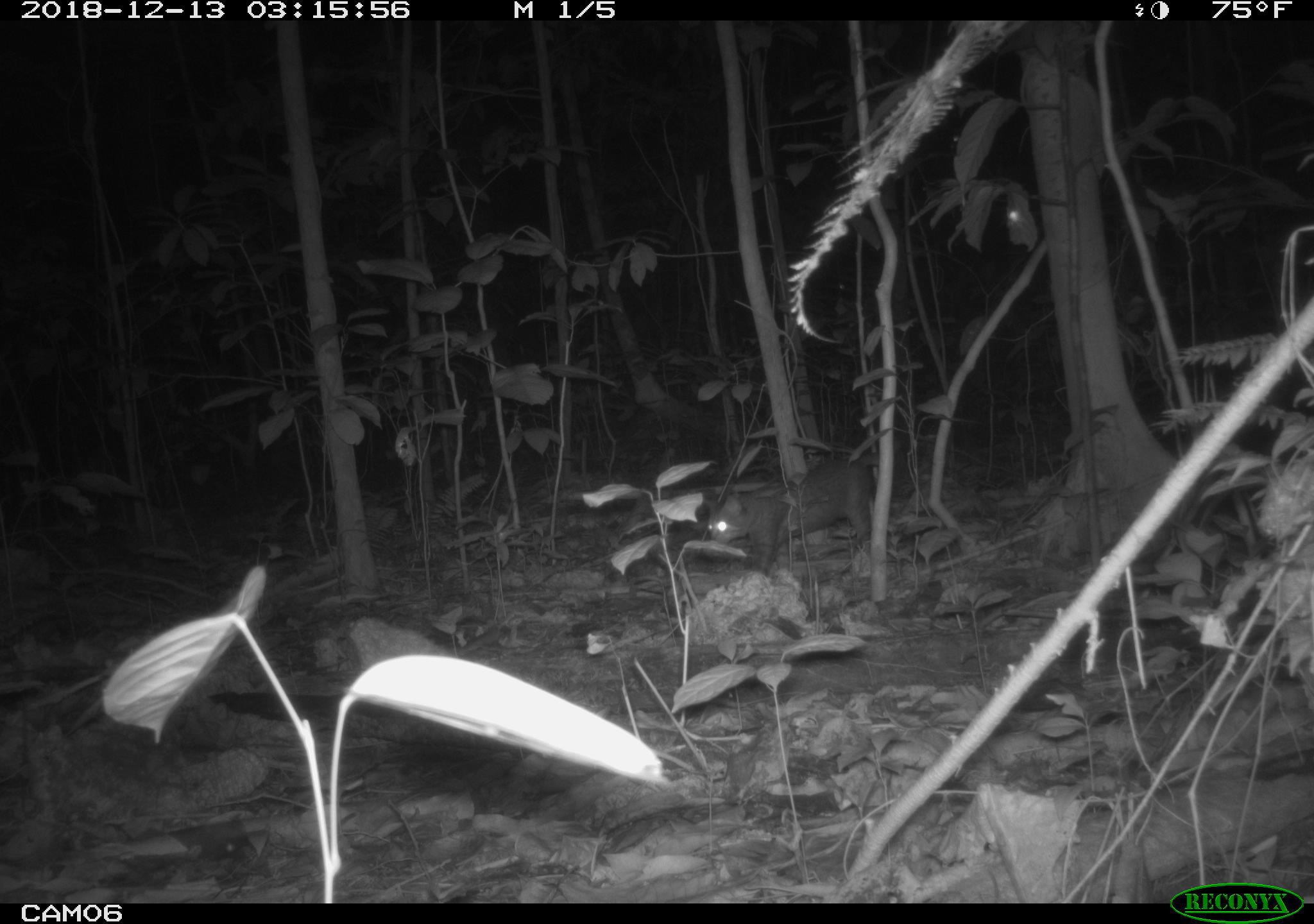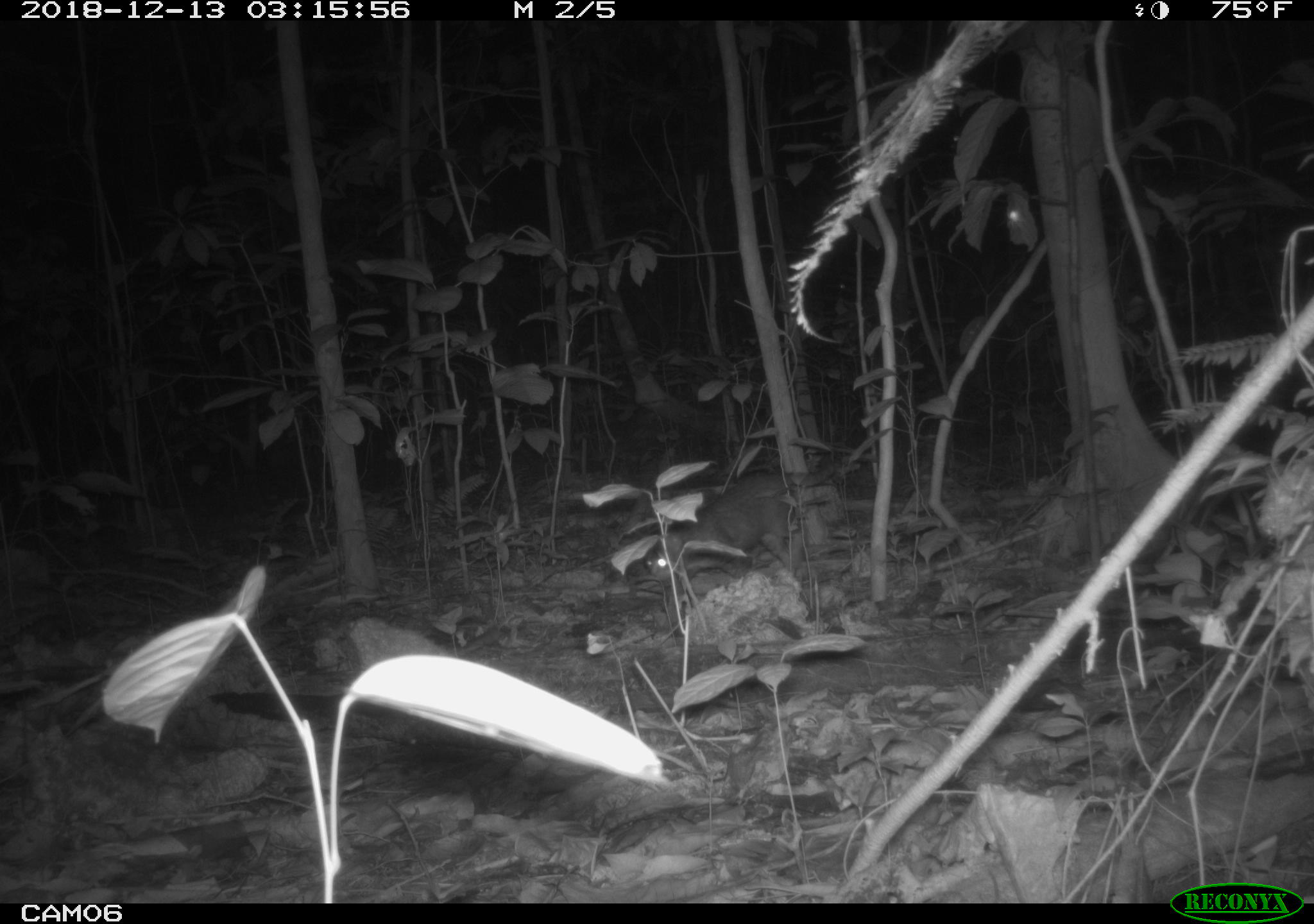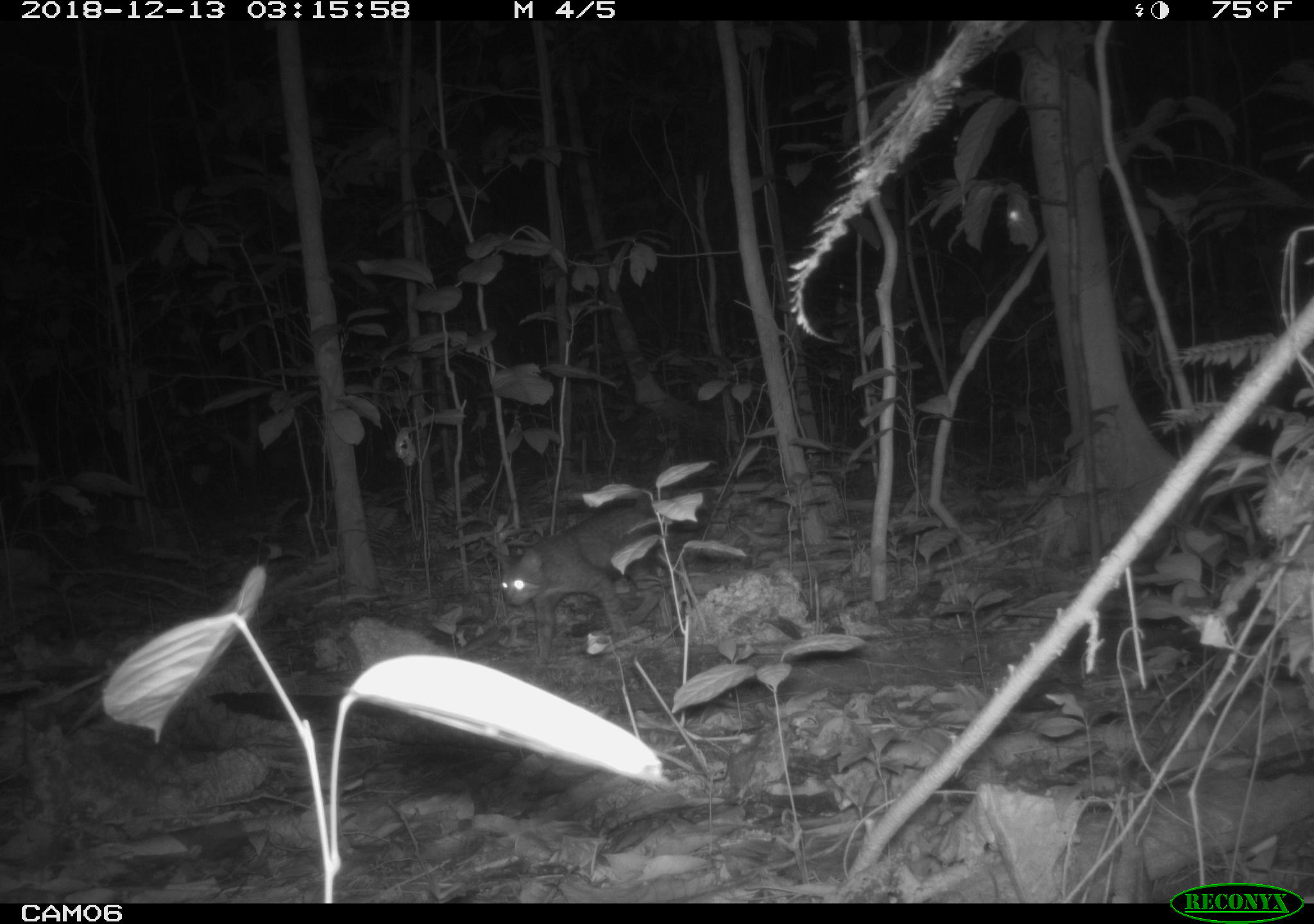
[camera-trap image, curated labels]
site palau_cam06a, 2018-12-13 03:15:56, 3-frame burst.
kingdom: Animalia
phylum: Chordata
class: Mammalia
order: Carnivora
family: Felidae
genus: Felis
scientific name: Felis catus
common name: cat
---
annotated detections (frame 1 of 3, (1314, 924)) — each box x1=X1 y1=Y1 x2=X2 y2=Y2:
cat: x1=696 y1=459 x2=882 y2=576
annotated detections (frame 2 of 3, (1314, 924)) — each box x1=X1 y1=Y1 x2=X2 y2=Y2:
cat: x1=638 y1=454 x2=858 y2=581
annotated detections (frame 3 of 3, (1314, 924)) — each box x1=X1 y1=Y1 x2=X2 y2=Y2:
cat: x1=489 y1=493 x2=682 y2=665